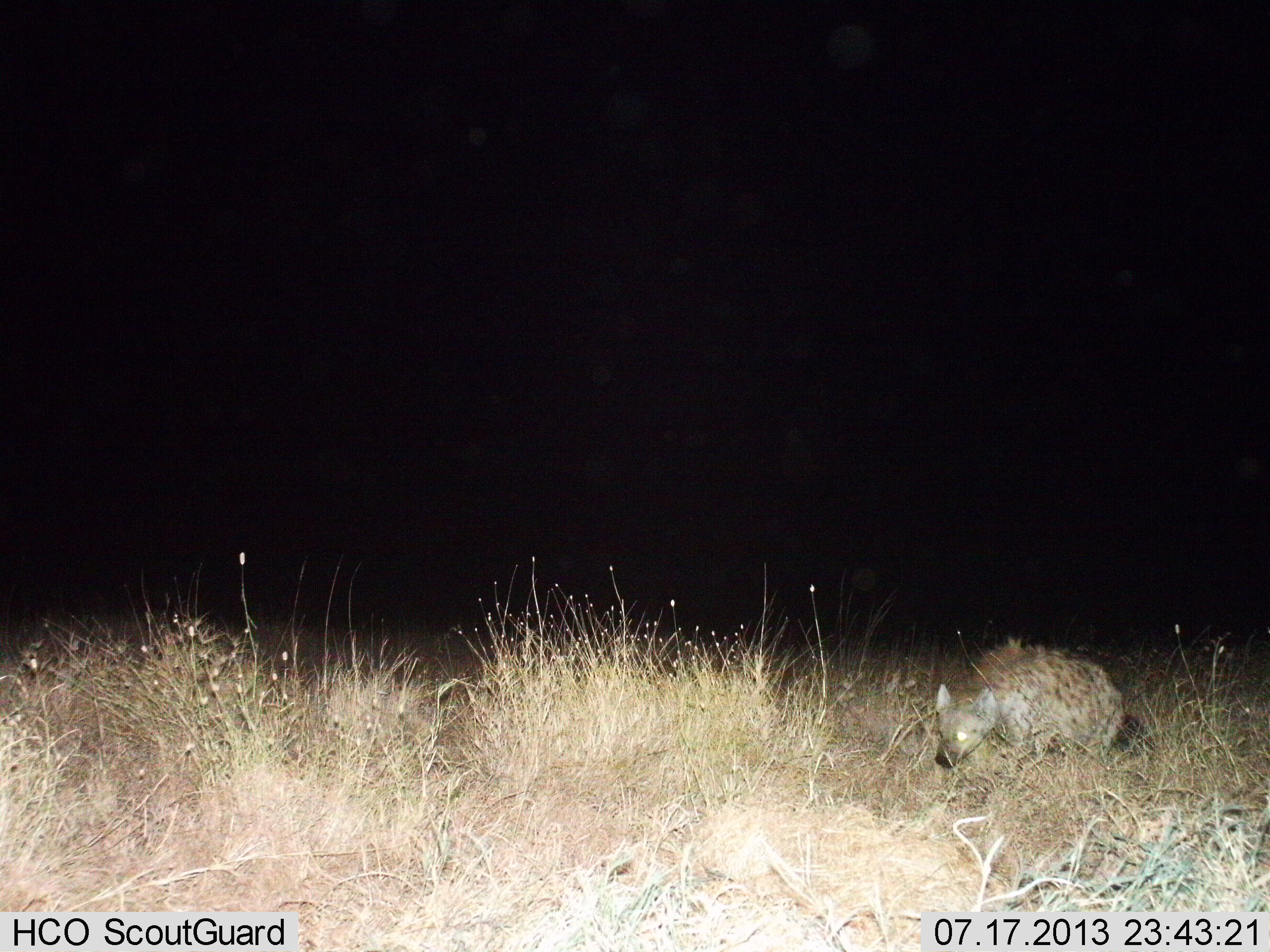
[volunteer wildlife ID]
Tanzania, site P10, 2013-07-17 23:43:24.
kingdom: Animalia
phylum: Chordata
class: Mammalia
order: Carnivora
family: Hyaenidae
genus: Crocuta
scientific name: Crocuta crocuta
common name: spotted hyena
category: hyenaspotted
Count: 1.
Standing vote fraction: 33%.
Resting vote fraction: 14%.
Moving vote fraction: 62%.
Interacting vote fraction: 5%.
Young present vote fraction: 0%.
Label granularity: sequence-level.